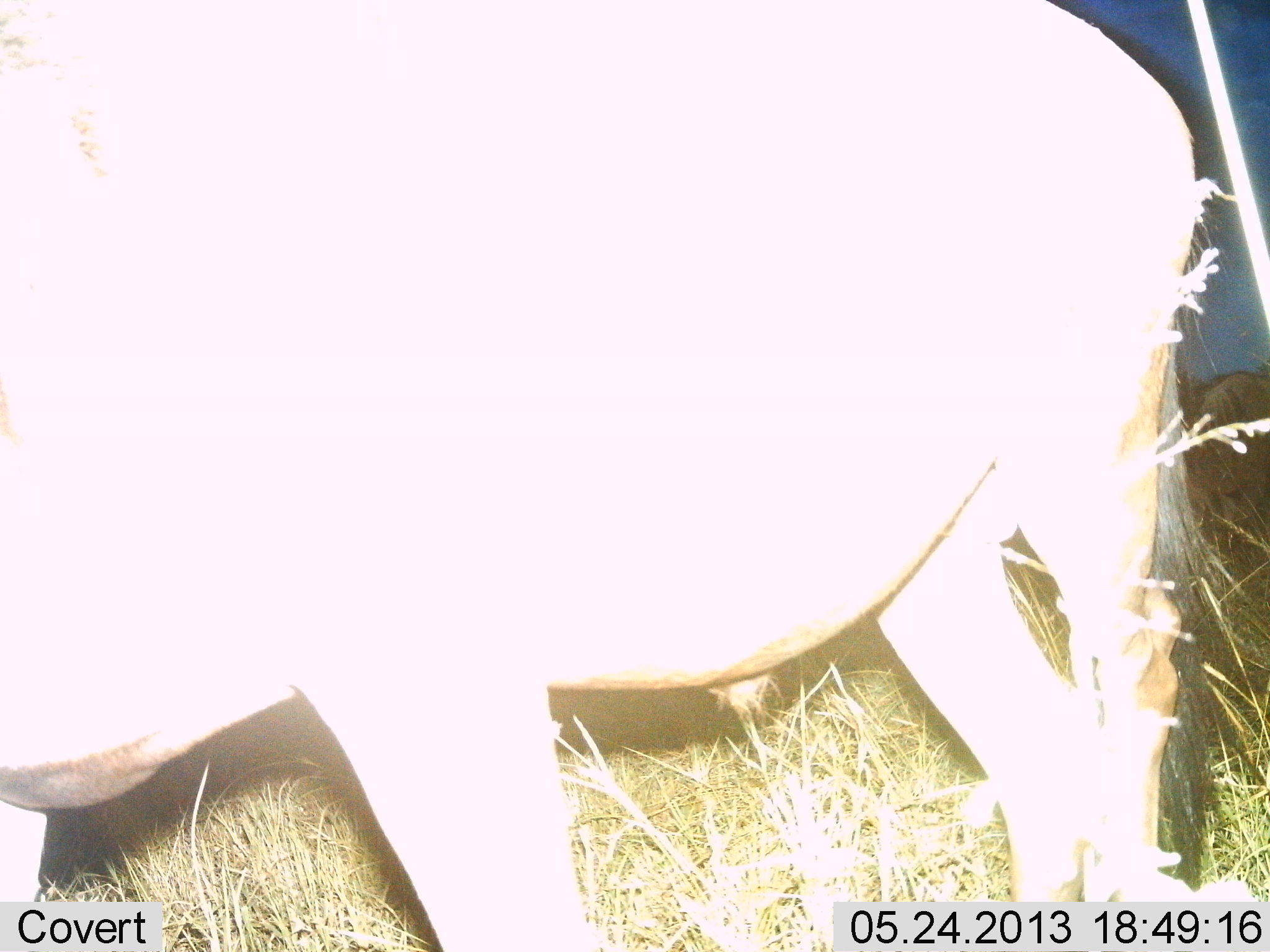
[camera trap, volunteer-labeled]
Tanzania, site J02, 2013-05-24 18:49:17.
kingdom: Animalia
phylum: Chordata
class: Mammalia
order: Artiodactyla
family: Bovidae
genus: Connochaetes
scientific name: Connochaetes taurinus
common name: blue wildebeest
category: wildebeest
Wildebeest (blue wildebeest) (Connochaetes taurinus), count 1. Behavior (volunteer vote fractions): standing 71%, resting 0%, moving 29%, interacting 0%. Young present (vote fraction): 0%. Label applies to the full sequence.